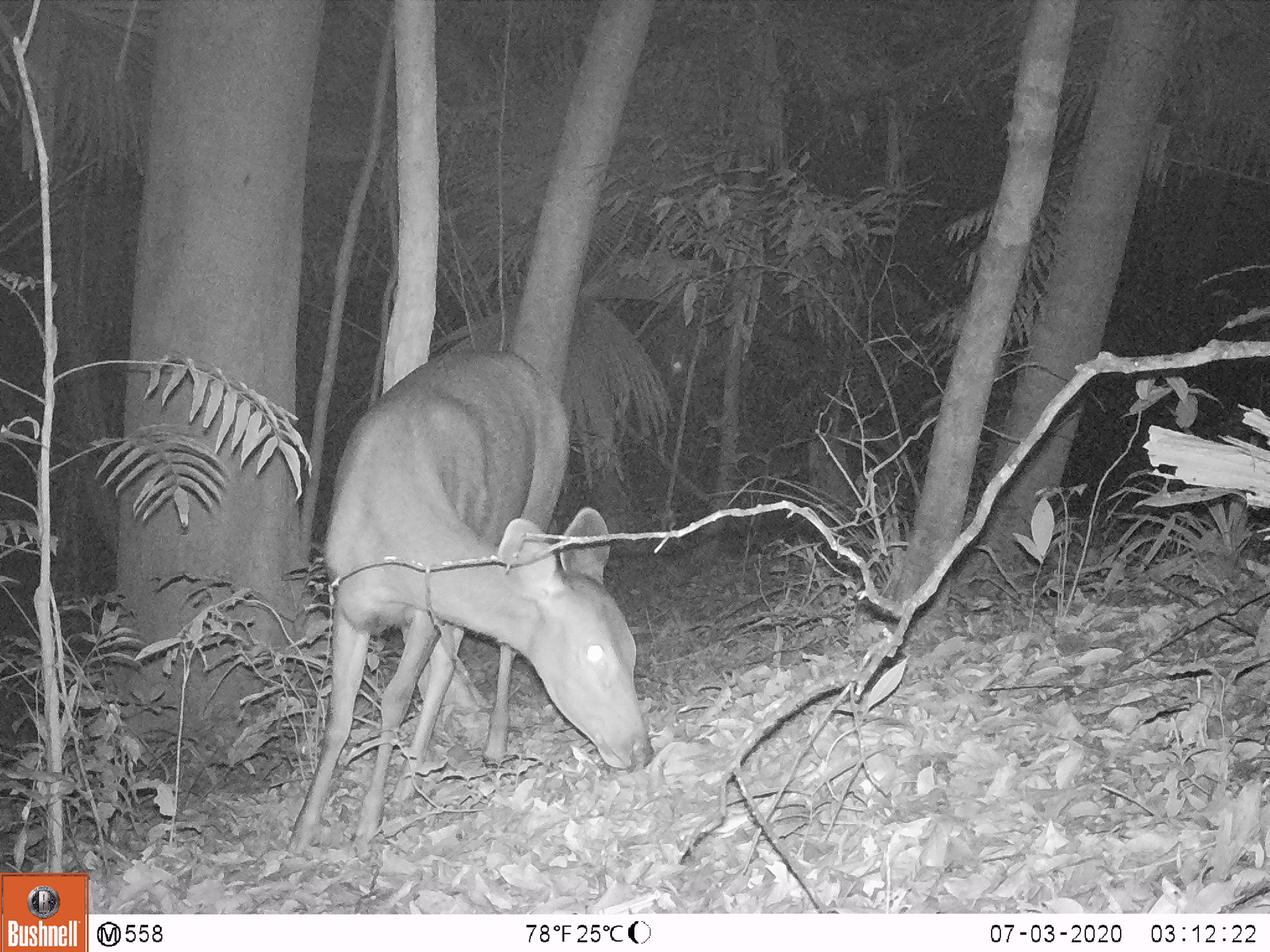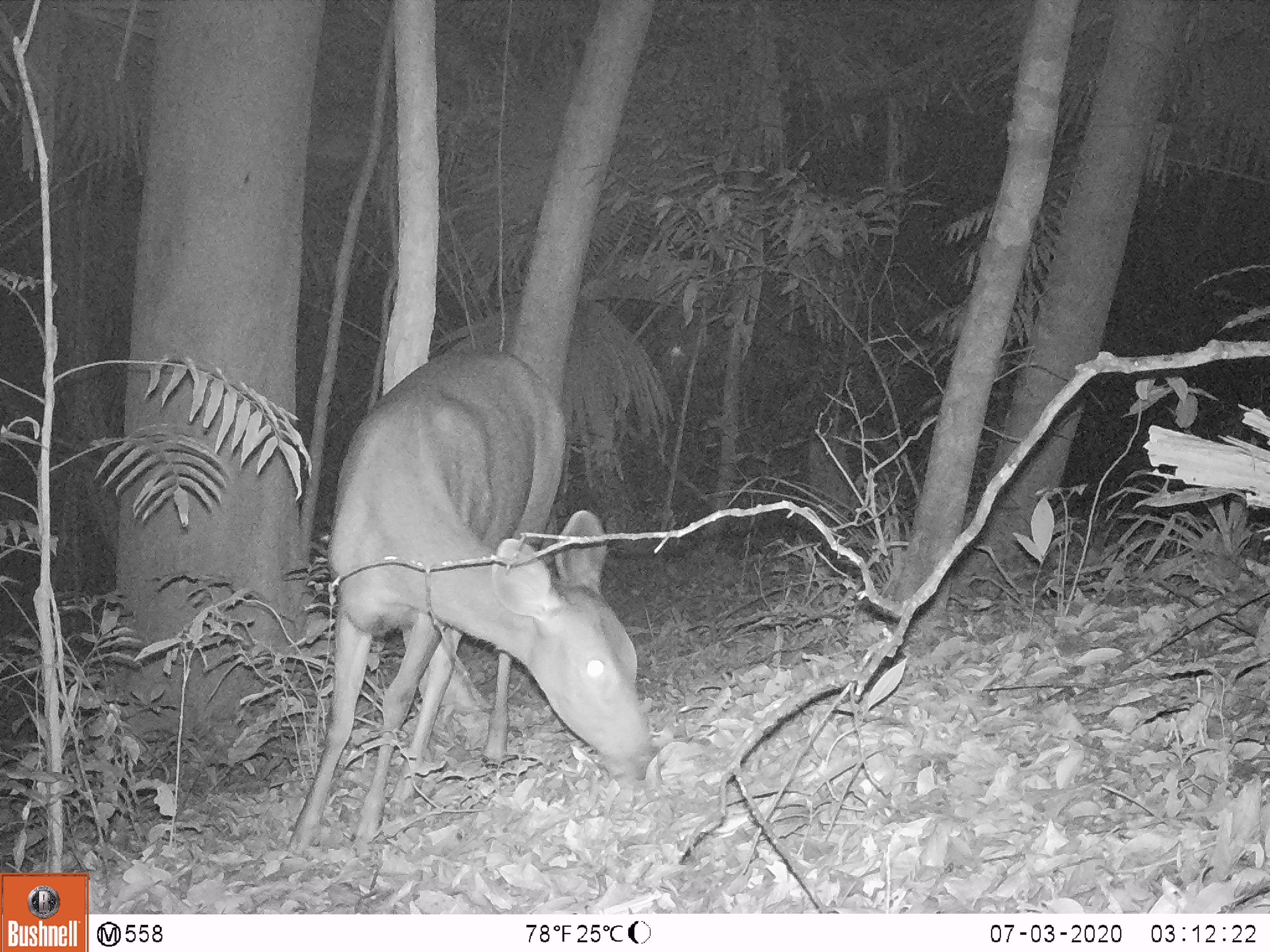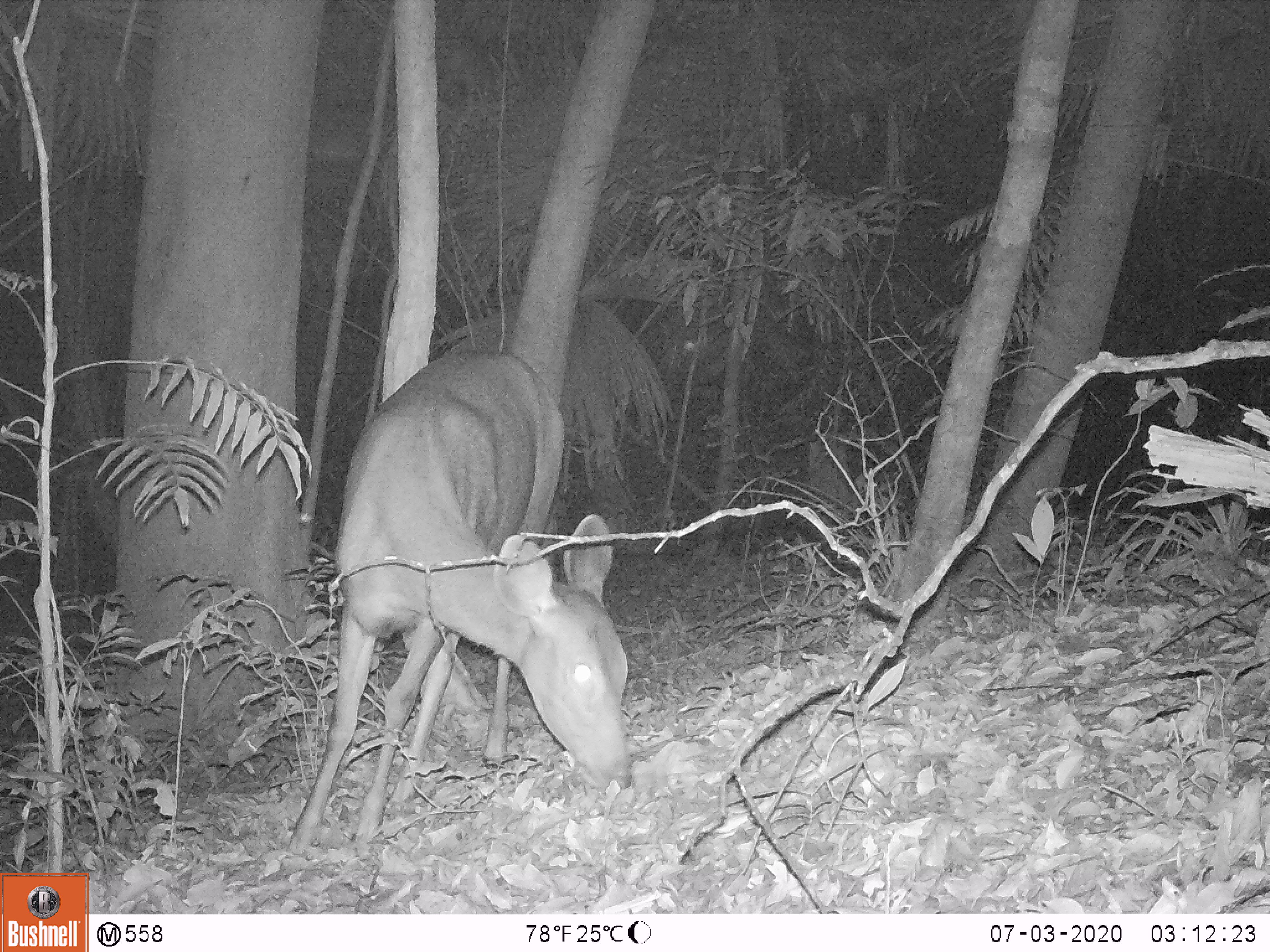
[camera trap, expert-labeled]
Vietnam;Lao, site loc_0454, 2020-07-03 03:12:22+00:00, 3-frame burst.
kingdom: Animalia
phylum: Chordata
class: Mammalia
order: Artiodactyla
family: Cervidae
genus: Rusa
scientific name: Rusa unicolor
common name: sambar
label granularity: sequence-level